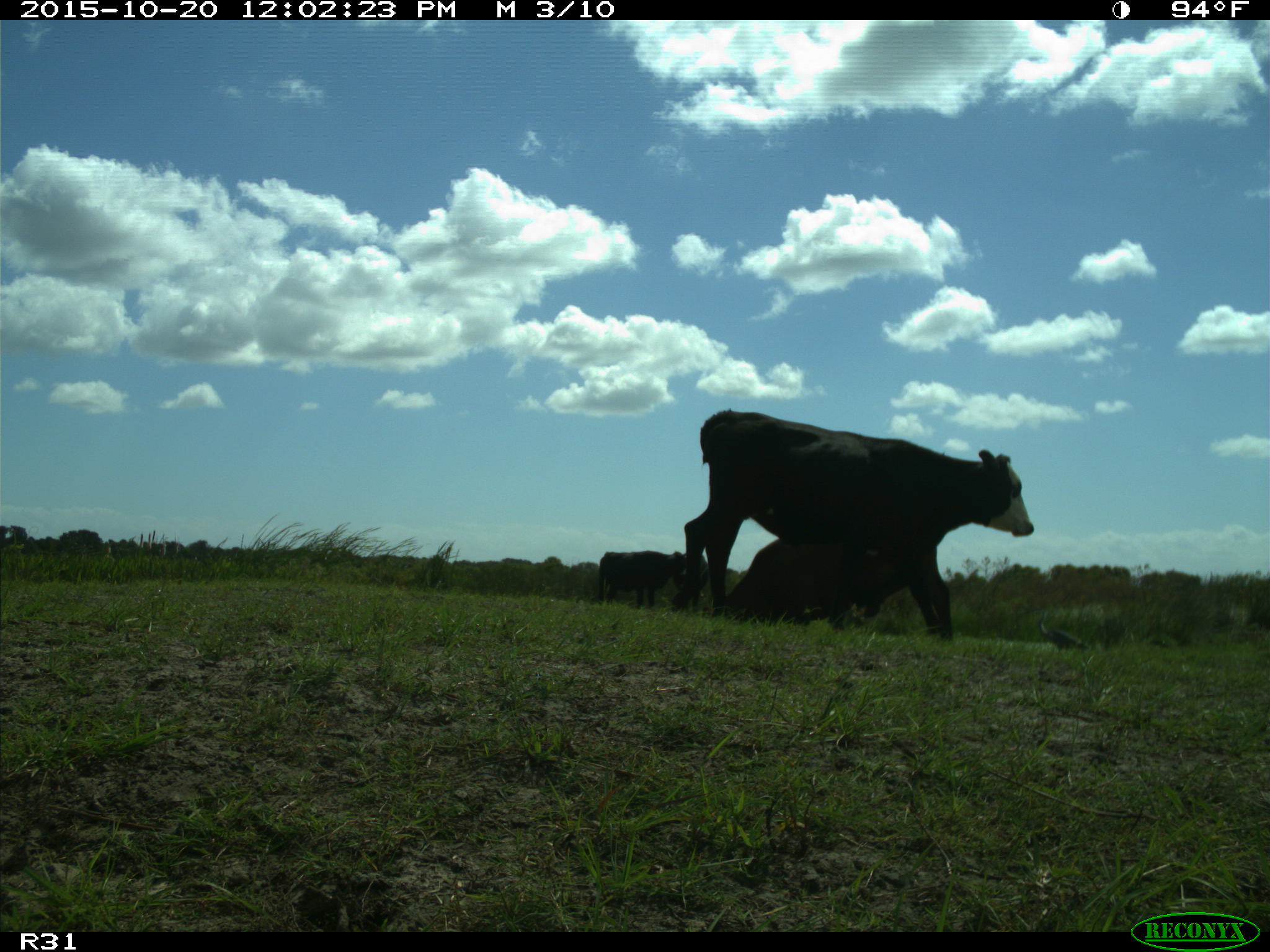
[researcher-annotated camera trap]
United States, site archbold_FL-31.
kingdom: Animalia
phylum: Chordata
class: Mammalia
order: Artiodactyla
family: Bovidae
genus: Bos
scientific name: Bos taurus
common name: domestic cow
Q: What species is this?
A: Bos taurus (domestic cow).